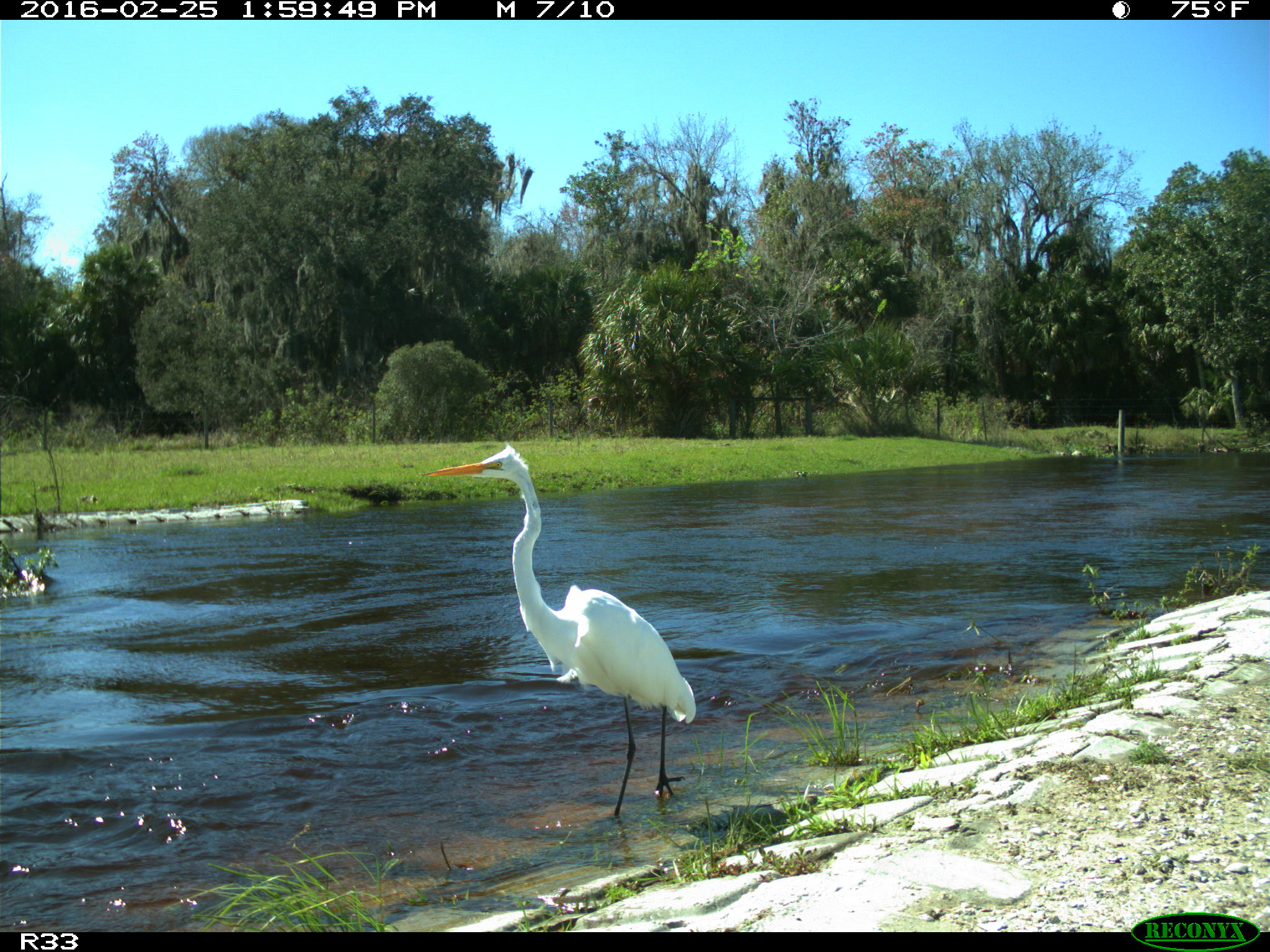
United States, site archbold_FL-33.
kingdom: Animalia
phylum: Chordata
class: Aves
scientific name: Aves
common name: birds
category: unidentified bird